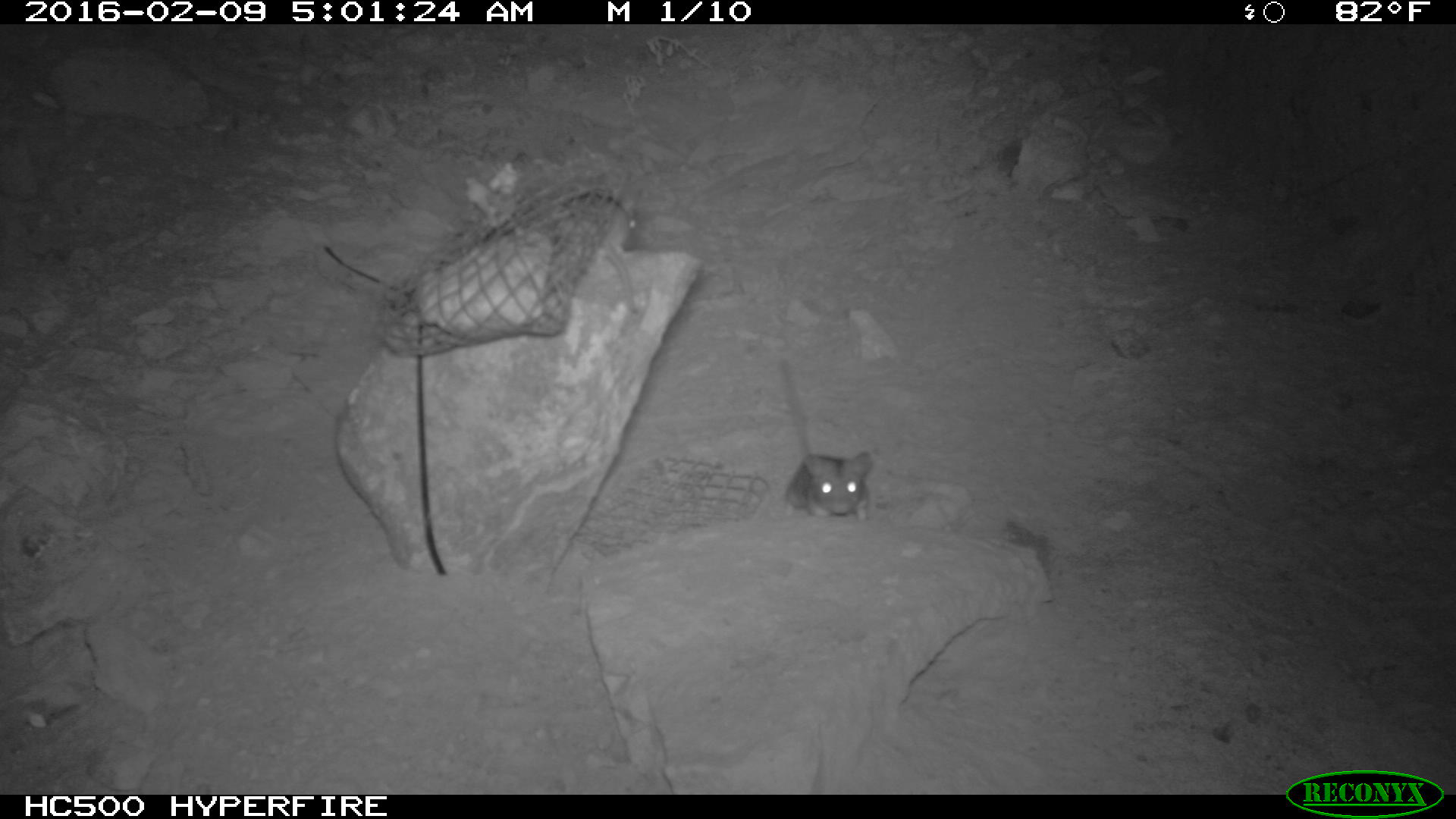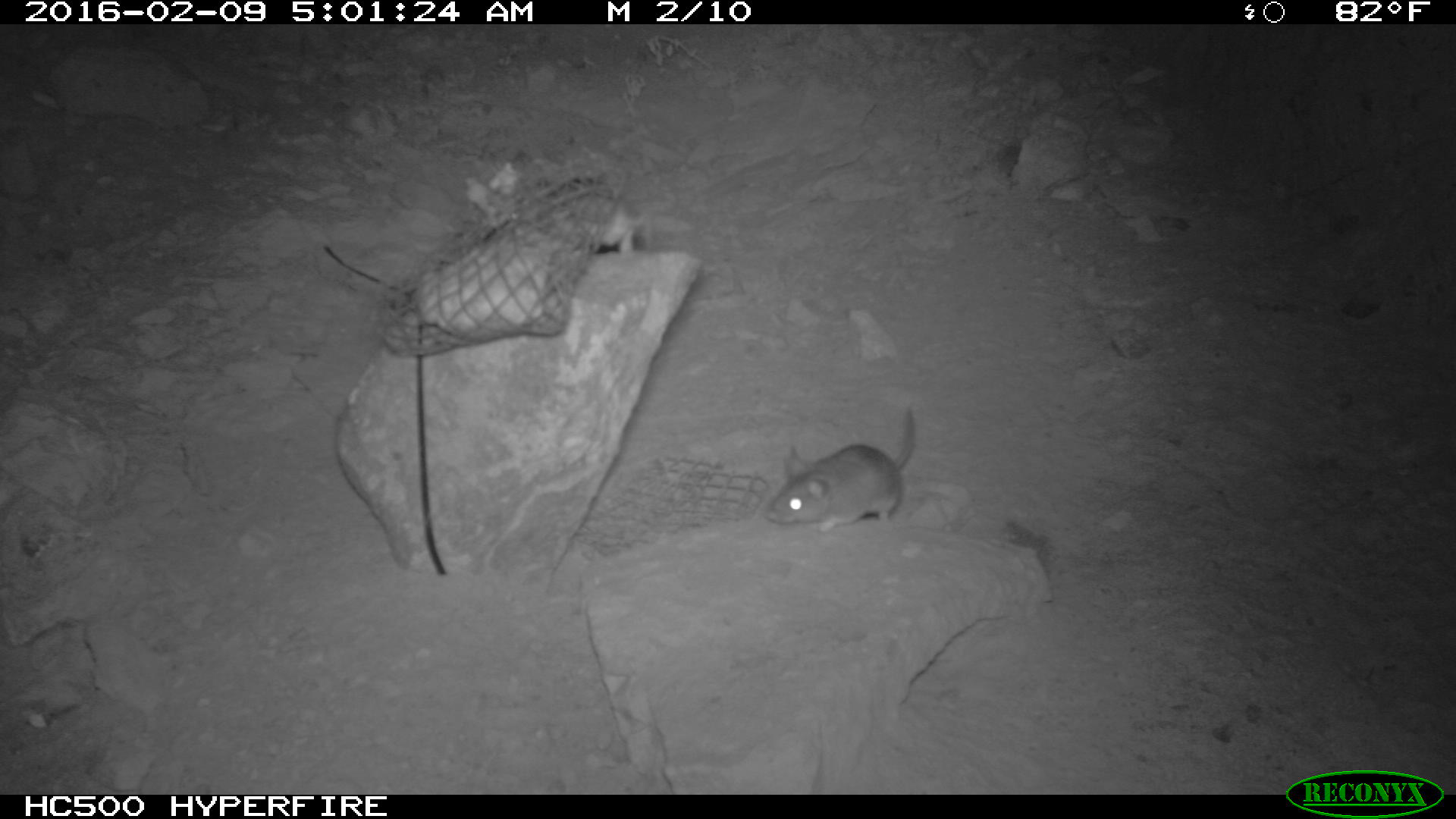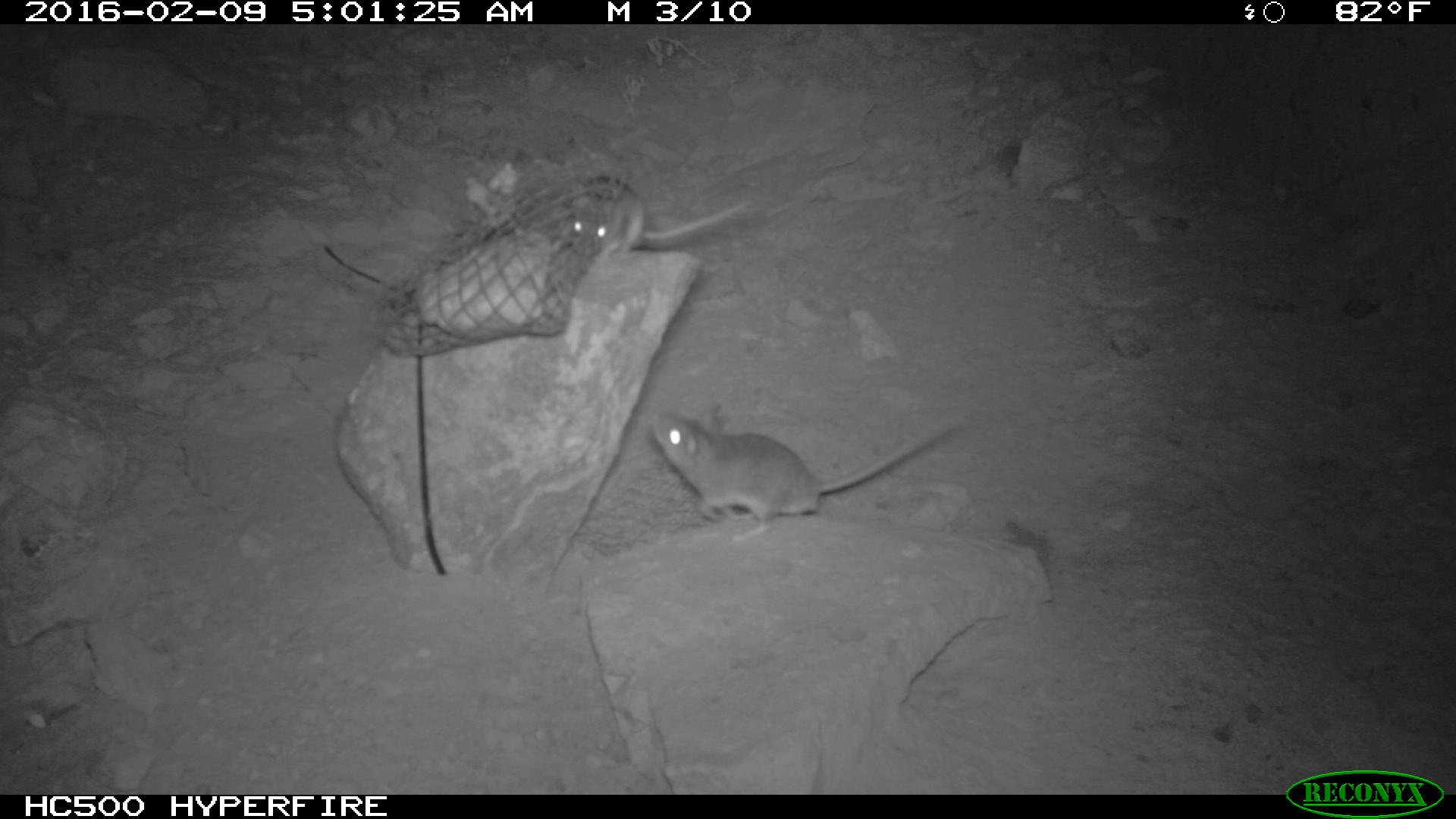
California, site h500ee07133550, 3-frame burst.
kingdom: Animalia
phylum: Chordata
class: Mammalia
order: Rodentia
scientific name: Rodentia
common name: rodent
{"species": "rodent (Rodentia)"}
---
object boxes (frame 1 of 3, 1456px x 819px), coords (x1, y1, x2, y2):
rodent: (777, 350, 874, 523); (552, 190, 640, 316)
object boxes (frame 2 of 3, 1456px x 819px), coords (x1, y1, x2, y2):
rodent: (764, 407, 915, 532)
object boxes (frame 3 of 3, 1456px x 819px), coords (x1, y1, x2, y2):
rodent: (650, 408, 958, 541); (558, 174, 752, 261)